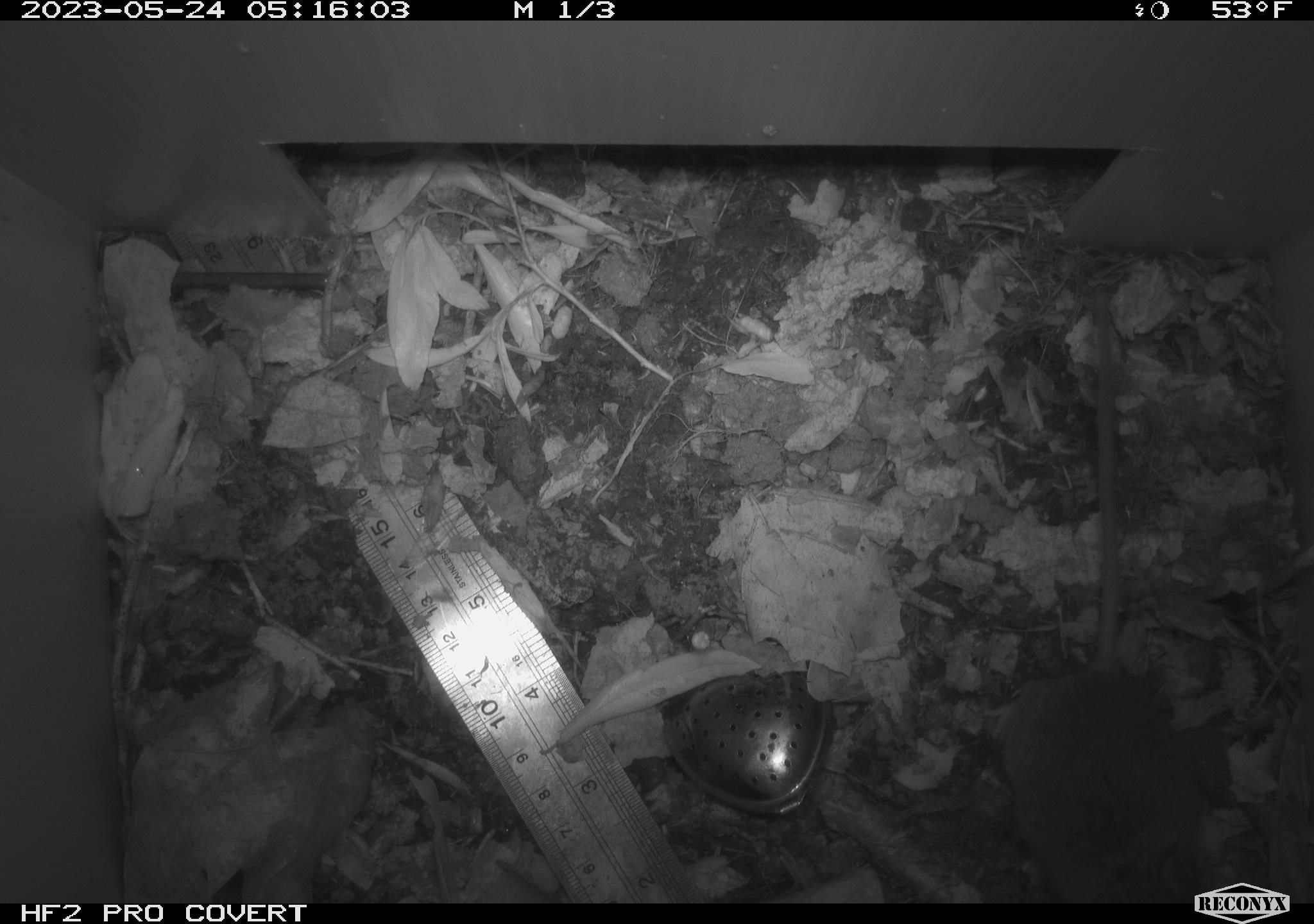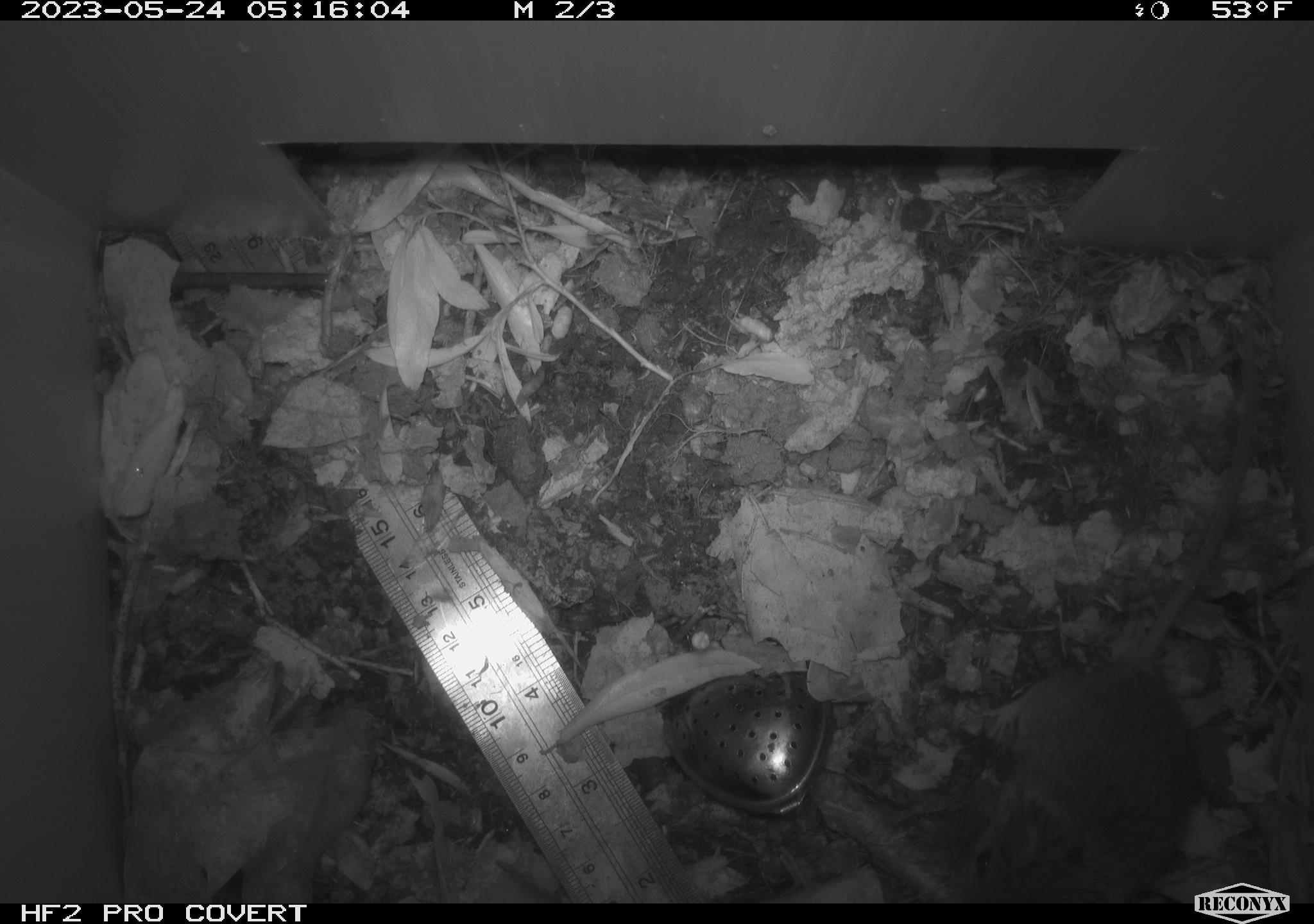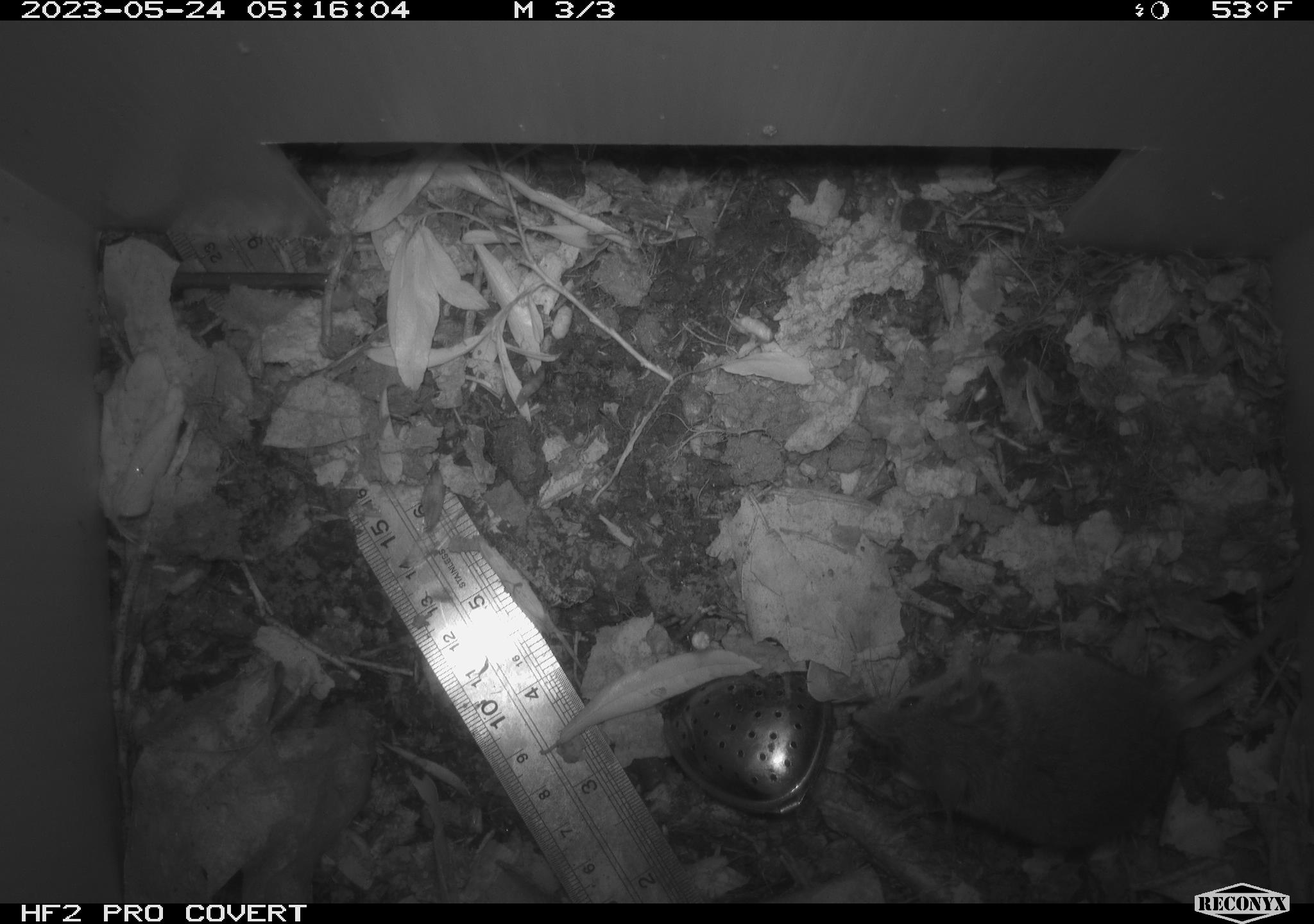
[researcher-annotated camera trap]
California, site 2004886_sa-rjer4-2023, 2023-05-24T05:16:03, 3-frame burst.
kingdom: Animalia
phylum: Chordata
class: Mammalia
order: Rodentia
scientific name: Rodentia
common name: mouse species